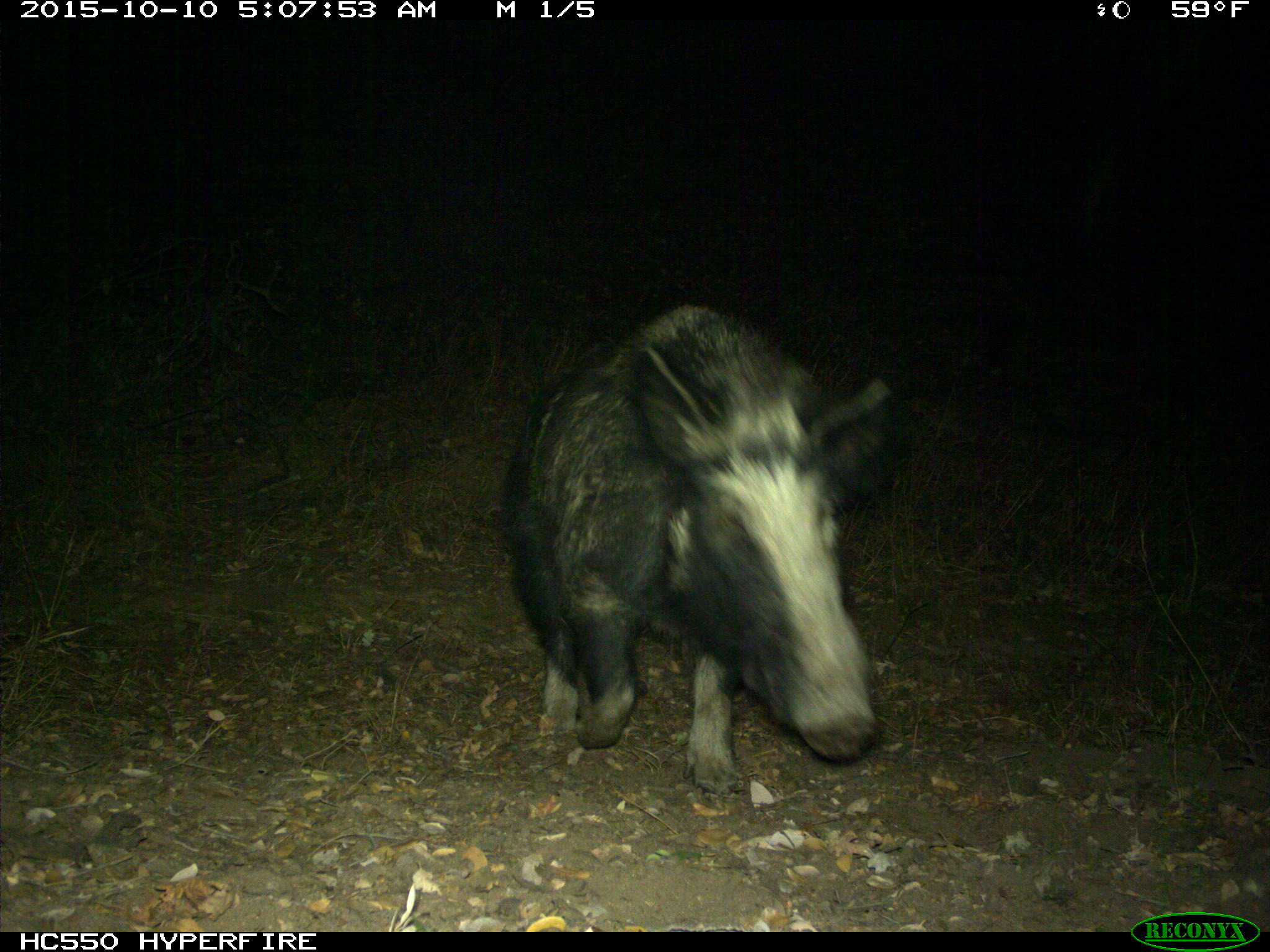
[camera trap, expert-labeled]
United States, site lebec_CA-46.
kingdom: Animalia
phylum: Chordata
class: Mammalia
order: Artiodactyla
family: Suidae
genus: Sus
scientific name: Sus scrofa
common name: wild boar